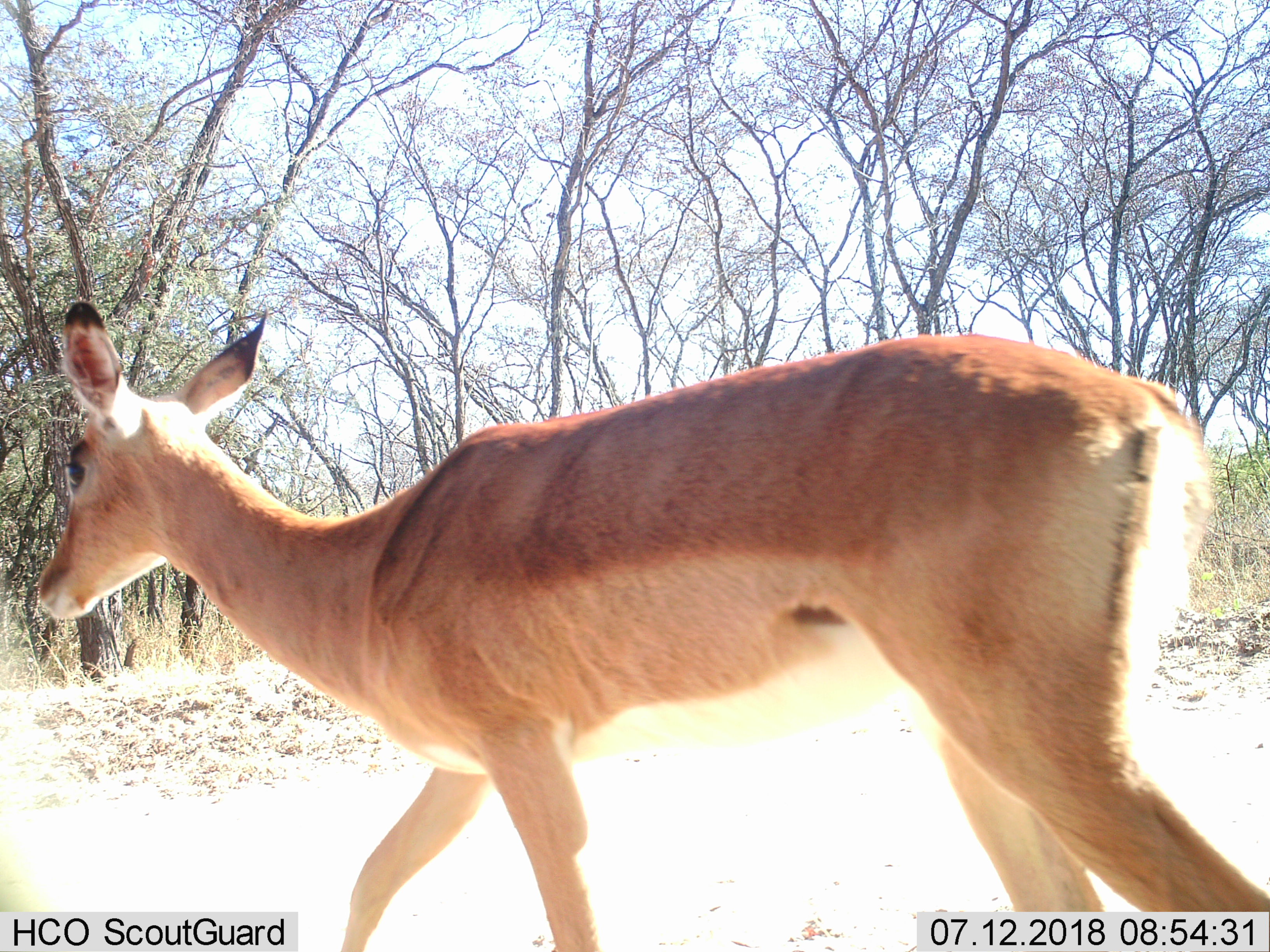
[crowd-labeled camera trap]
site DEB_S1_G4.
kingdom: Animalia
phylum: Chordata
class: Mammalia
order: Artiodactyla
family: Bovidae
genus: Aepyceros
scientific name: Aepyceros melampus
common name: impala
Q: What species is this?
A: Impala (Aepyceros melampus).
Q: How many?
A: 1.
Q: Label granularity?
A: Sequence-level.